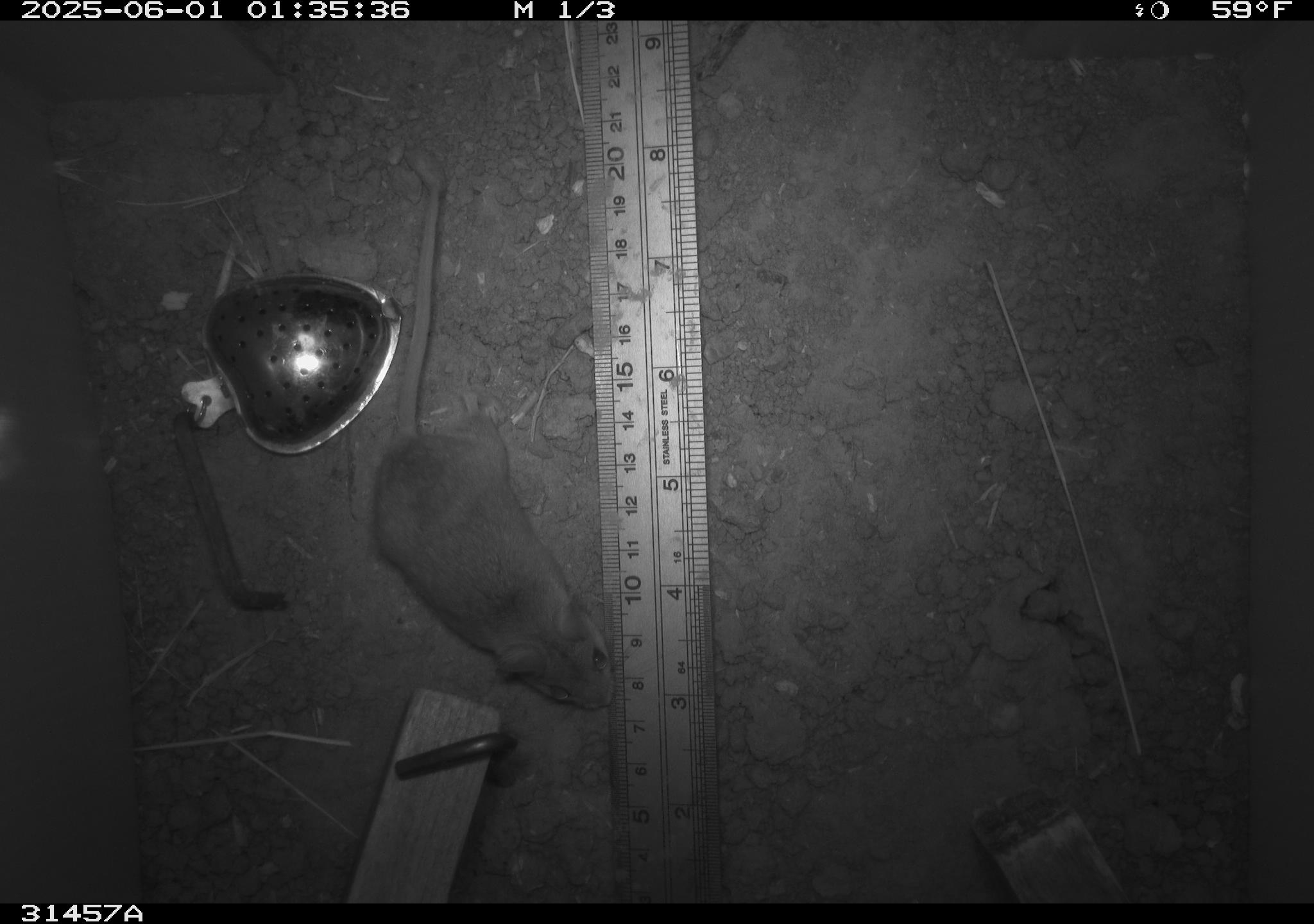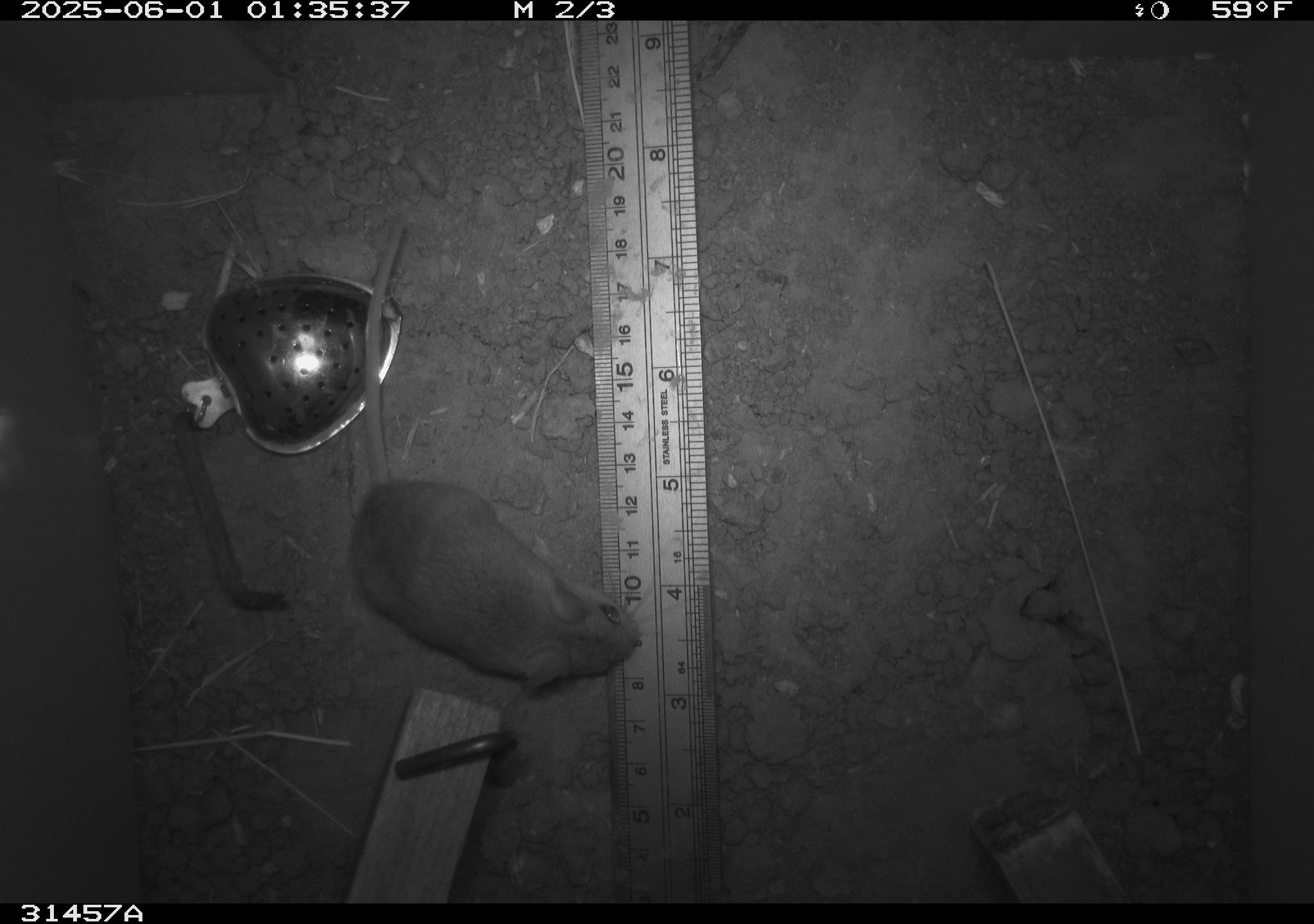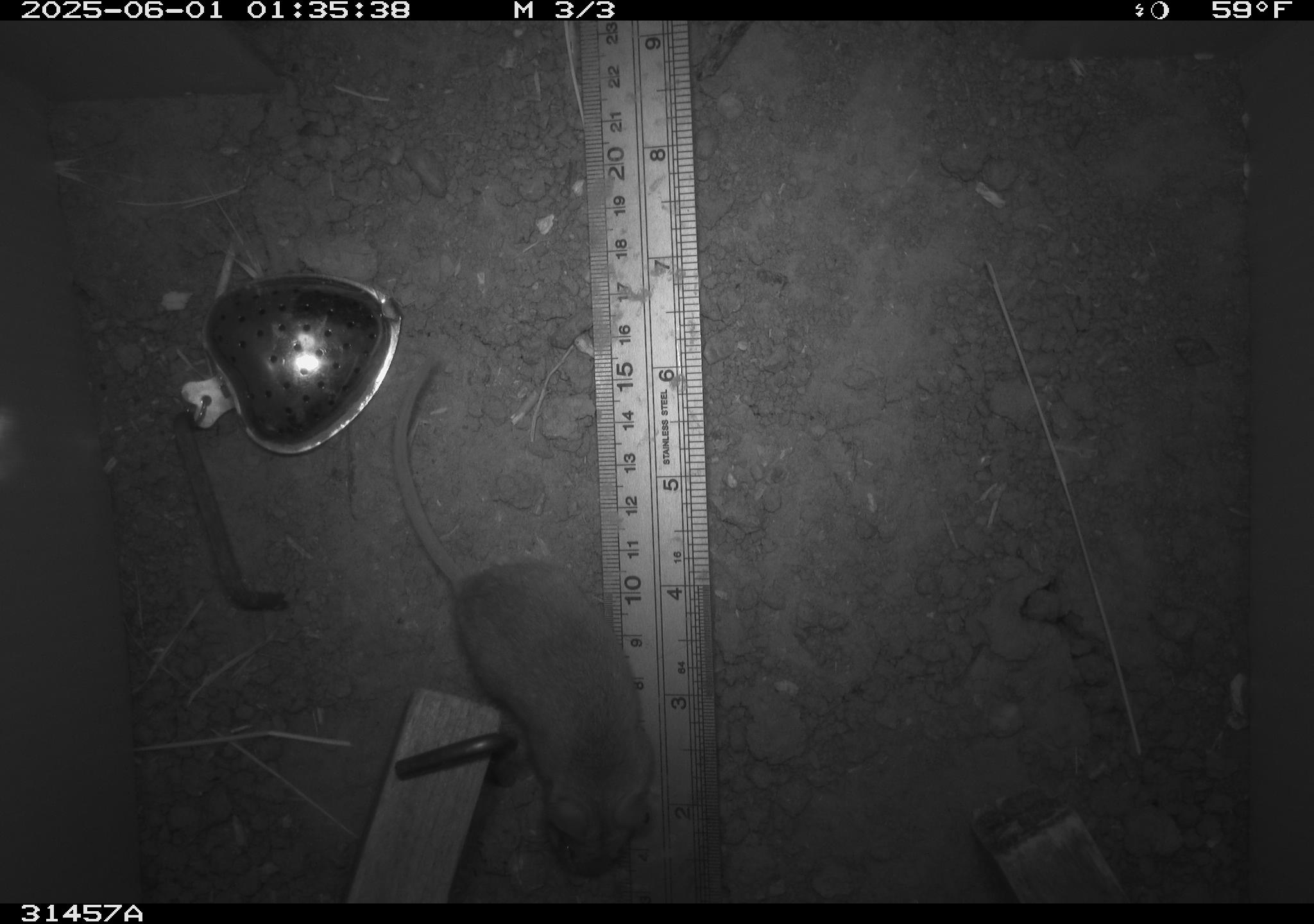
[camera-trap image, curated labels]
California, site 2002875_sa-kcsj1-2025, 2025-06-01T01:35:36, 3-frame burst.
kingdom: Animalia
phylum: Chordata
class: Mammalia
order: Rodentia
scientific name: Rodentia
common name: rodent